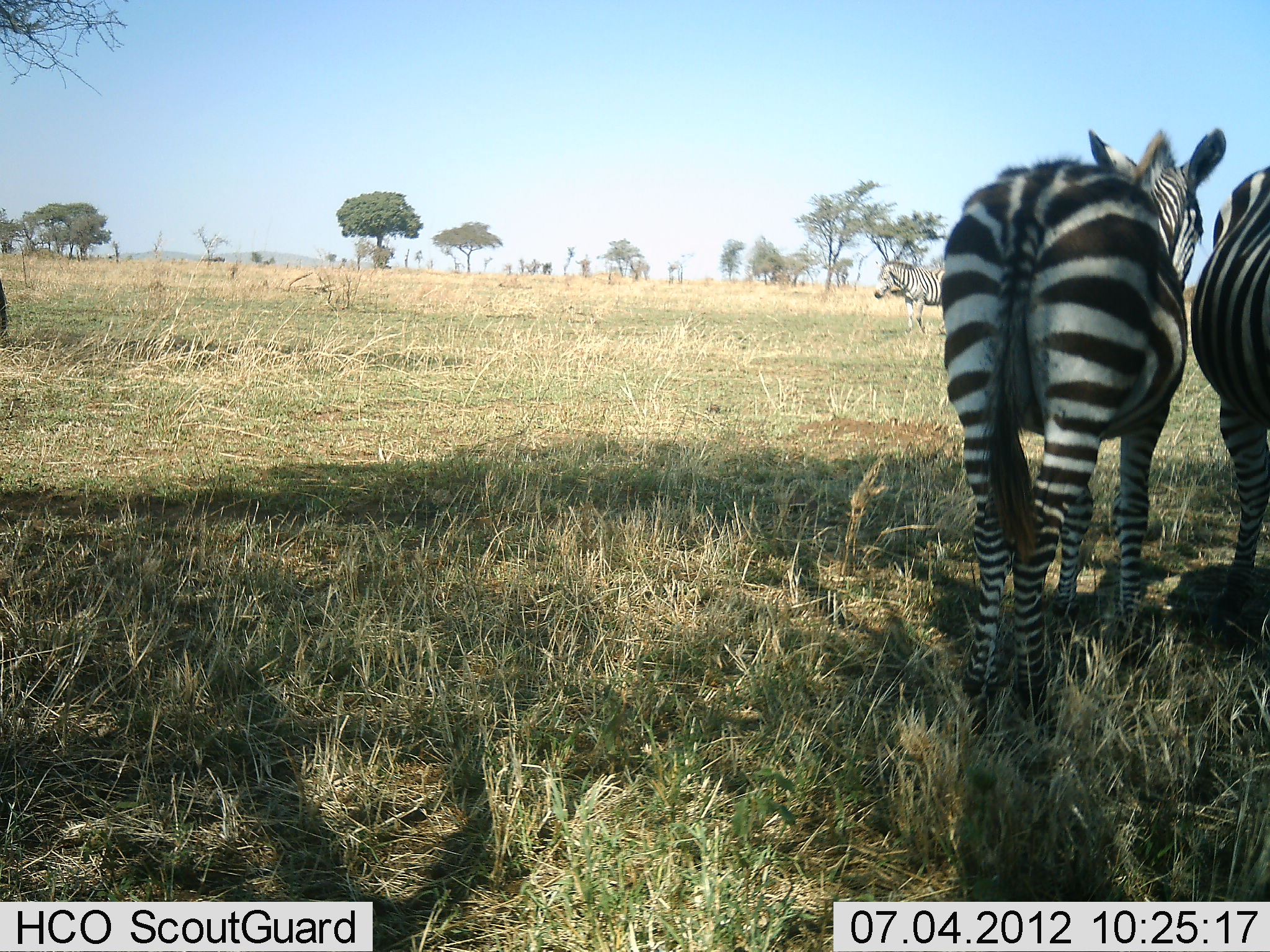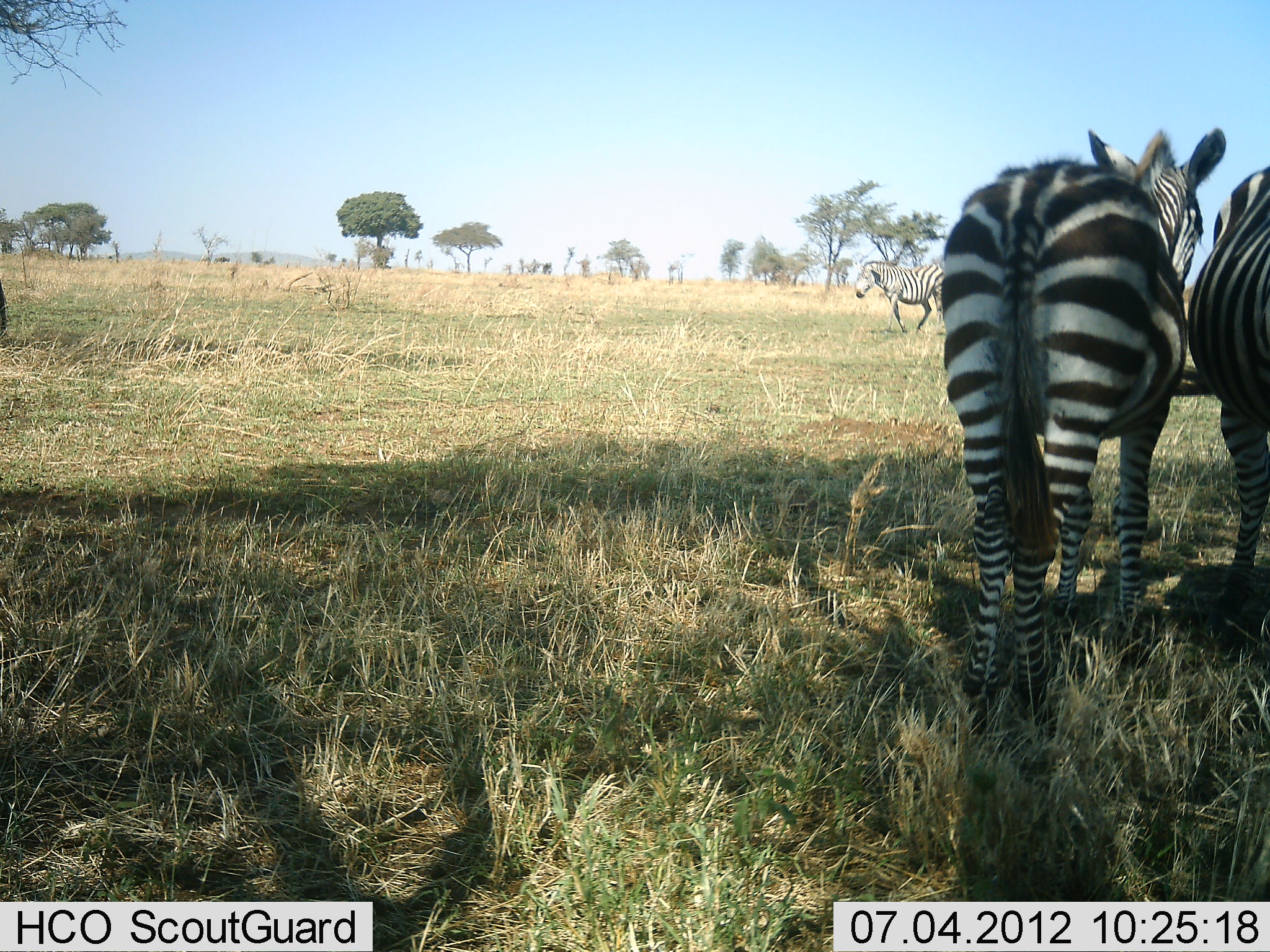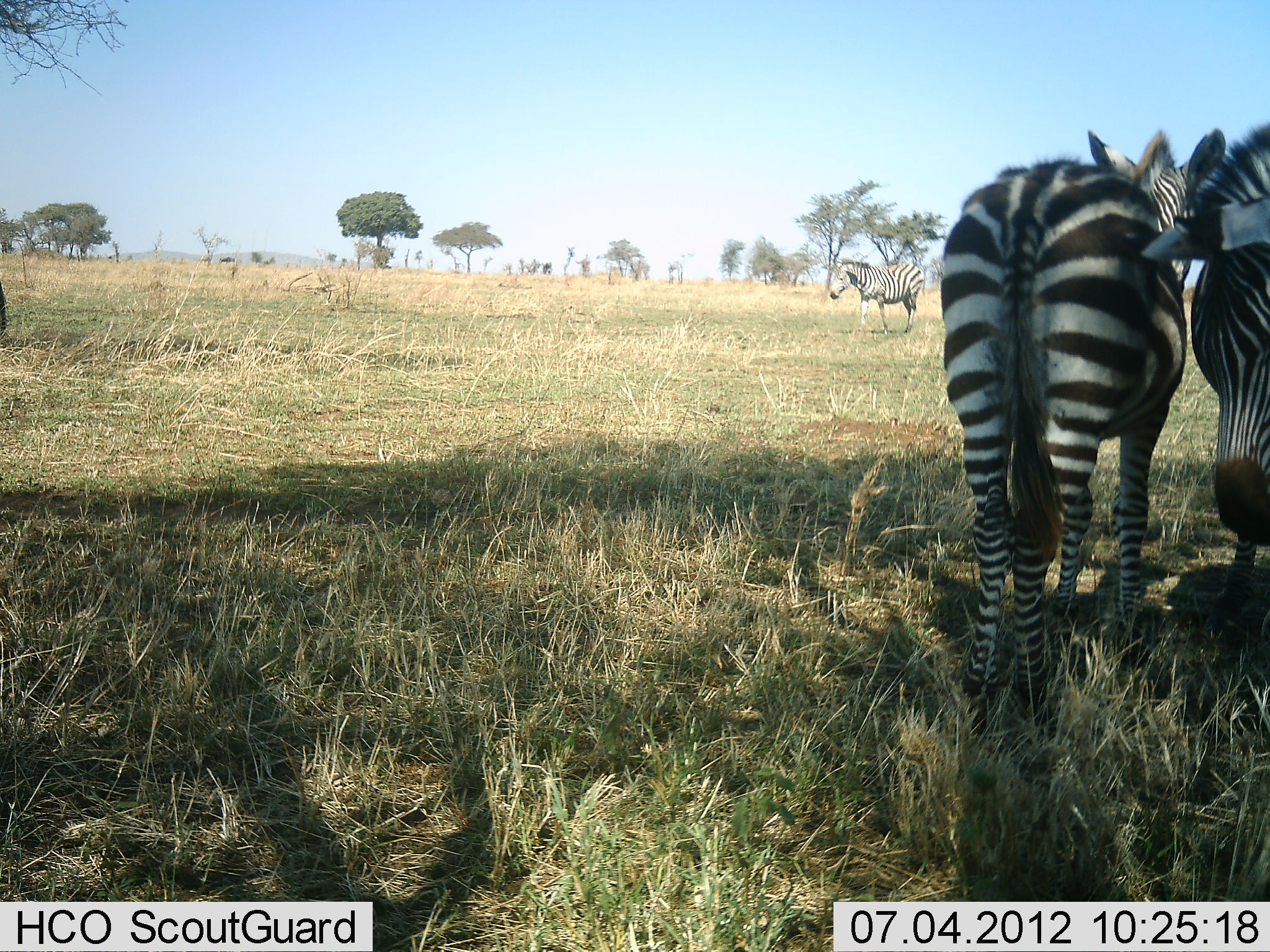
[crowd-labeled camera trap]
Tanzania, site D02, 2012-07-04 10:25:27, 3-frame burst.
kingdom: Animalia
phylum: Chordata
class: Mammalia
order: Perissodactyla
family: Equidae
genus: Equus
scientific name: Equus quagga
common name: plains zebra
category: zebra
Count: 3.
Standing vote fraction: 60%.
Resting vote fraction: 10%.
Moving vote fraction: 70%.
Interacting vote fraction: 30%.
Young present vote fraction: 0%.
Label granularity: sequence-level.